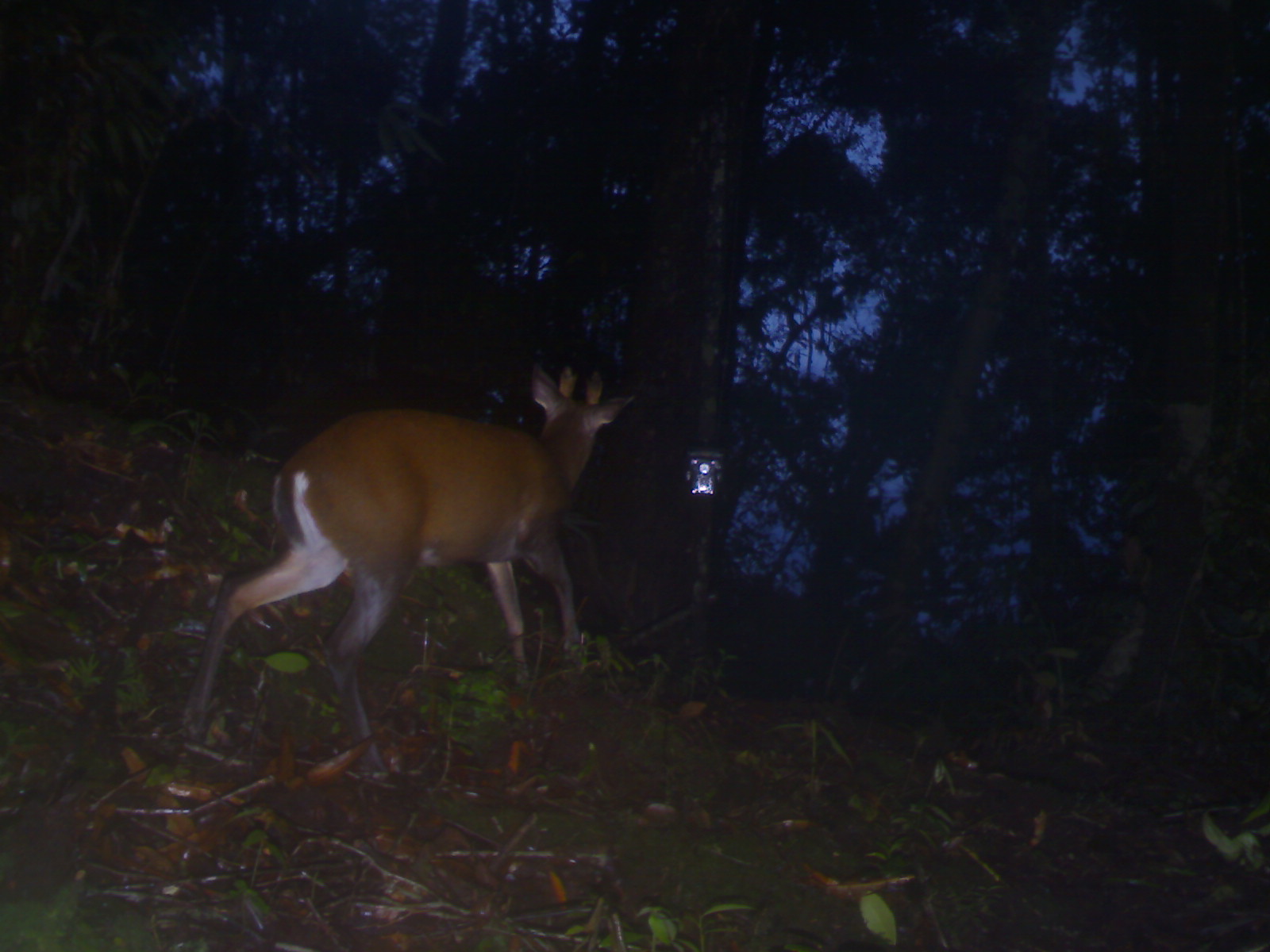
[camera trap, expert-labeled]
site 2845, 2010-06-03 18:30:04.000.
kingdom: Animalia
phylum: Chordata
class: Mammalia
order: Artiodactyla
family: Cervidae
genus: Muntiacus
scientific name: Muntiacus muntjak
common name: southern red muntjac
Muntiacus muntjak (southern red muntjac), count 1.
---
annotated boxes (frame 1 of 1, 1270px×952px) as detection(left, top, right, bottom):
muntiacus muntjak: detection(176, 364, 633, 780)